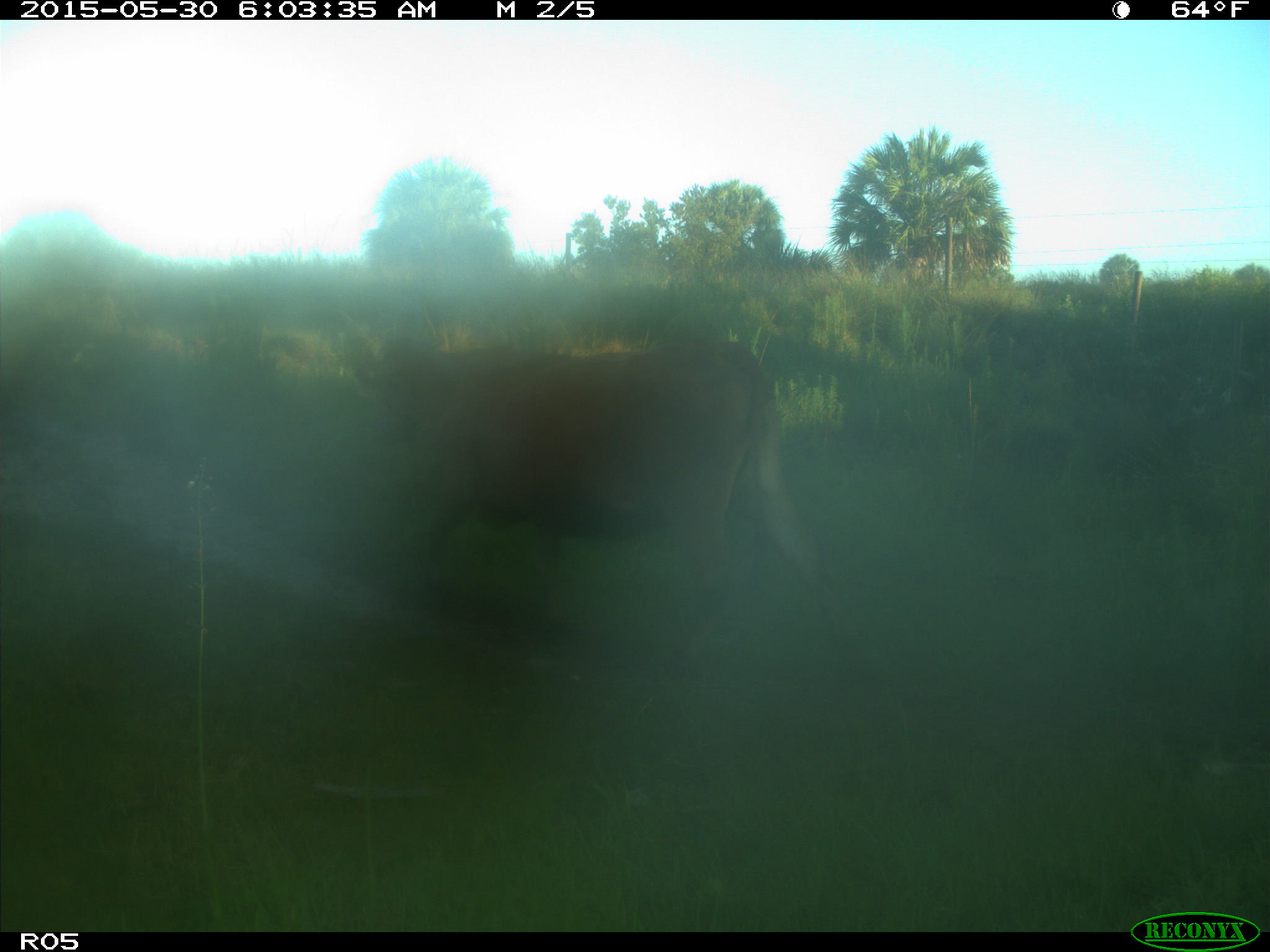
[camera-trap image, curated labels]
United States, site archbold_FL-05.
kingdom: Animalia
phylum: Chordata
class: Mammalia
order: Artiodactyla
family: Bovidae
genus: Bos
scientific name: Bos taurus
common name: domestic cow